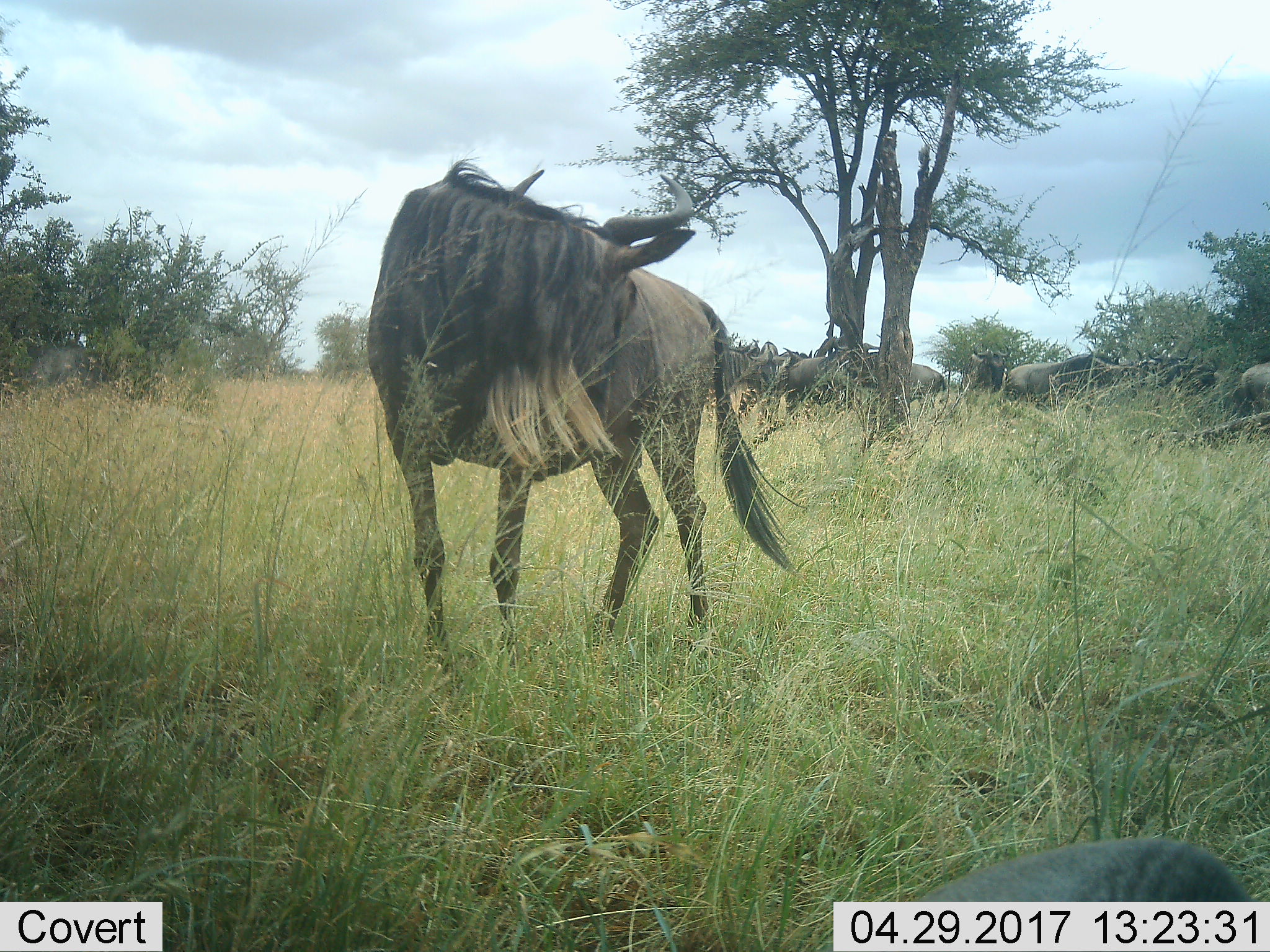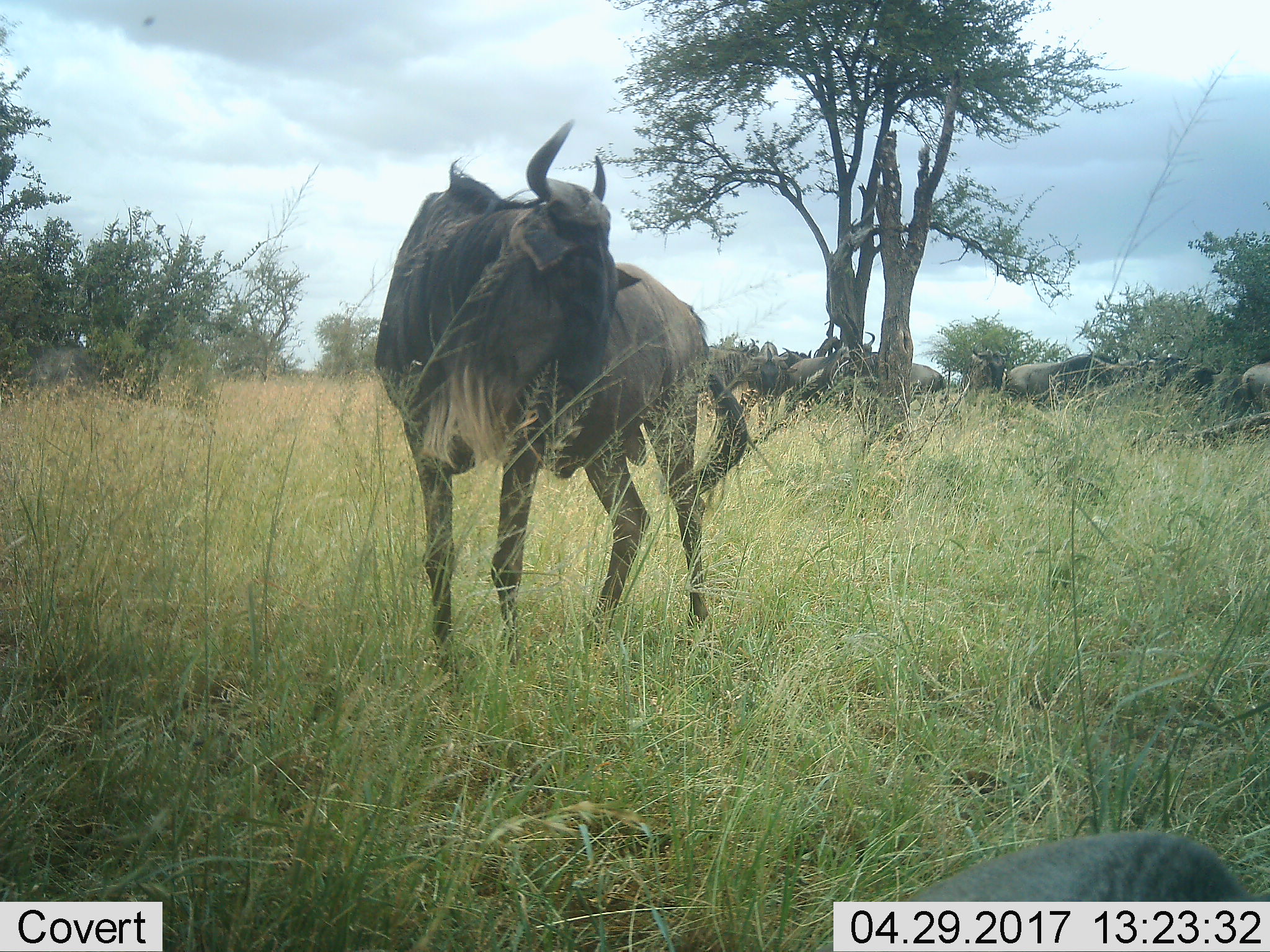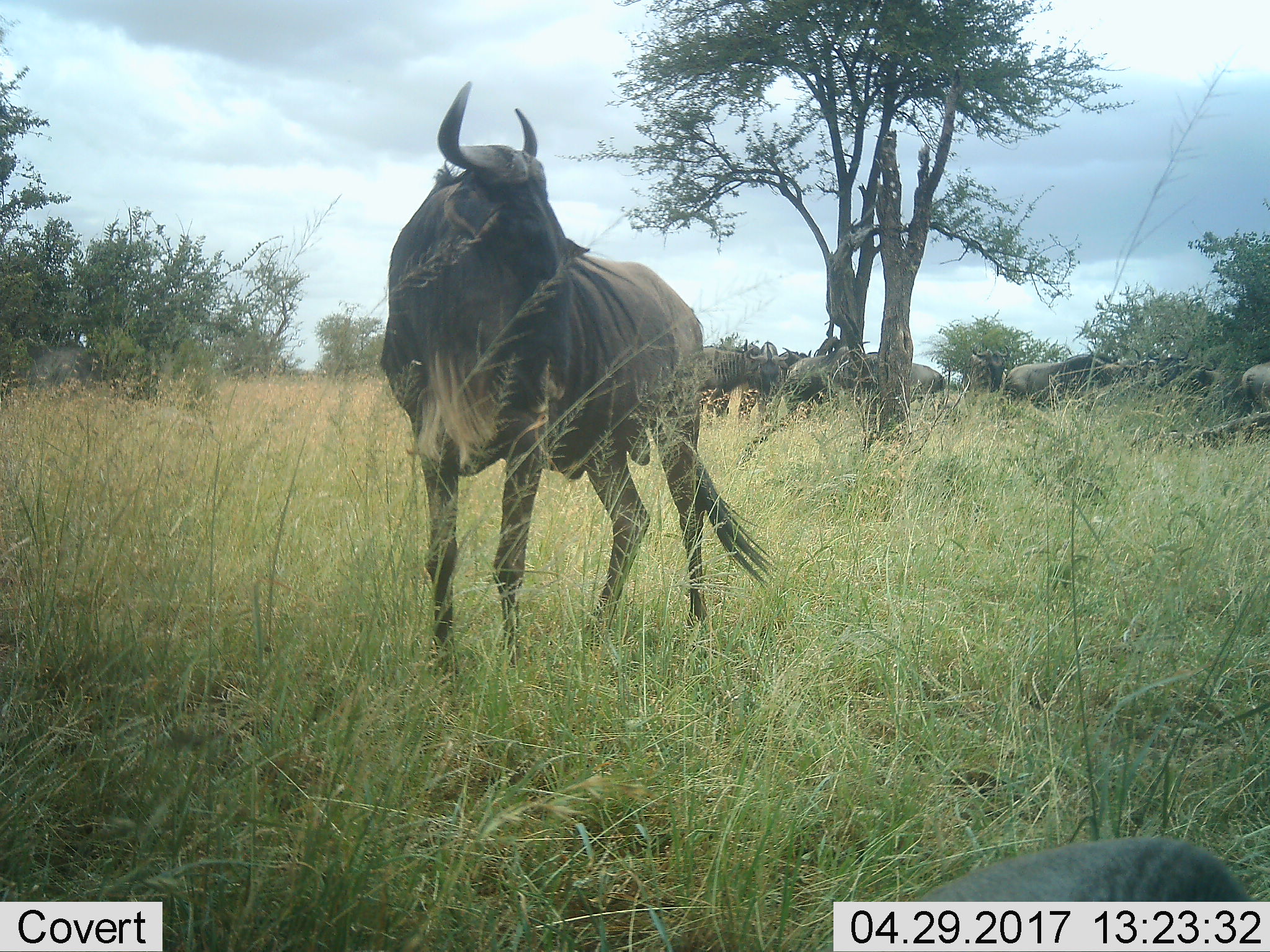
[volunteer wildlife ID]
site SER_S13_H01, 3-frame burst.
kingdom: Animalia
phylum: Chordata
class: Mammalia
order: Artiodactyla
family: Bovidae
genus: Connochaetes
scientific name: Connochaetes taurinus taurinus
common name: blue wildebeest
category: wildebeestblue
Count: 5.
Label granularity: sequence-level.